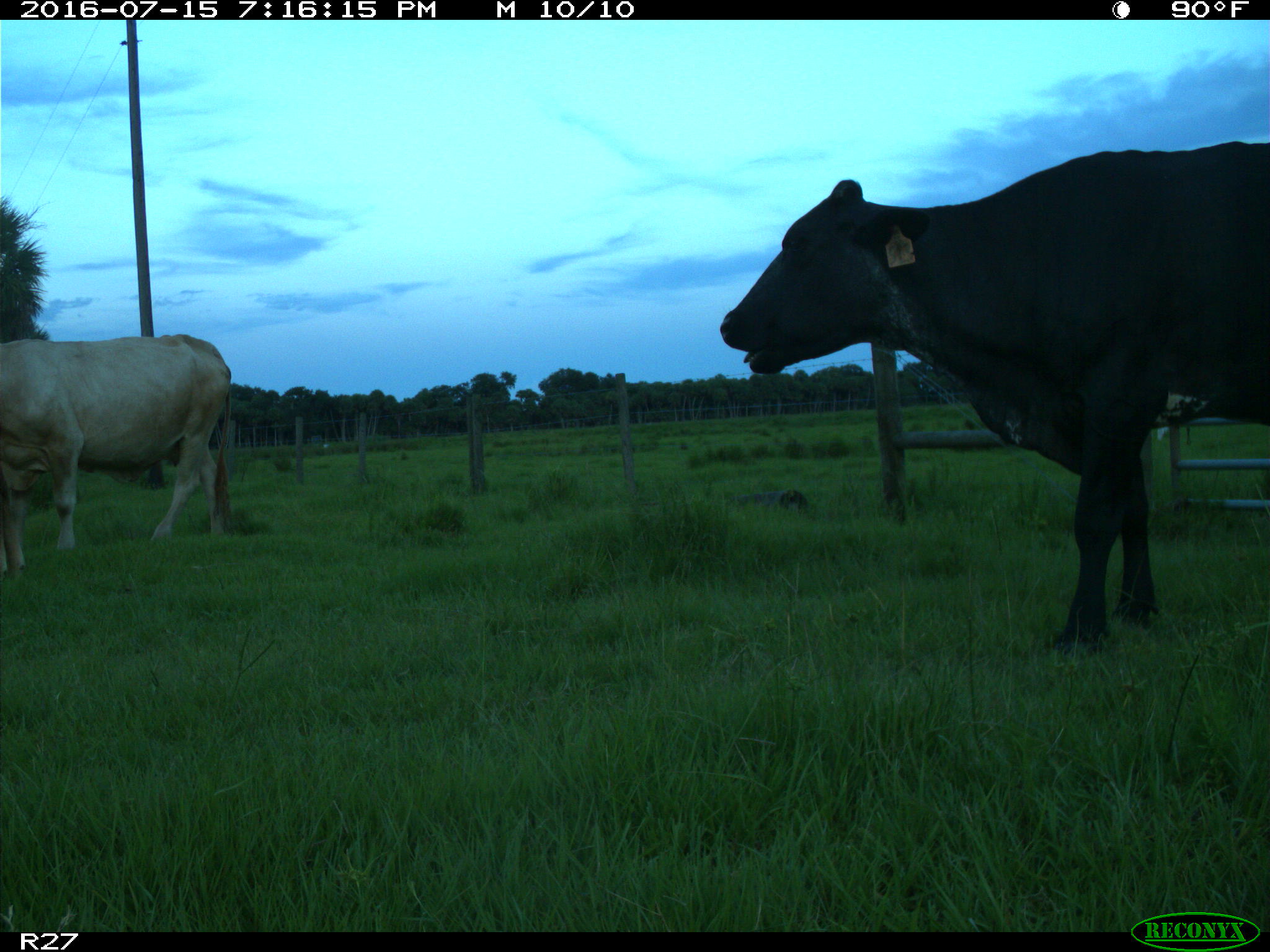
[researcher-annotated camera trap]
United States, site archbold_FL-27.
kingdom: Animalia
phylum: Chordata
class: Mammalia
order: Artiodactyla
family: Bovidae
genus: Bos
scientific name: Bos taurus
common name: domestic cow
Bos taurus (domestic cow).